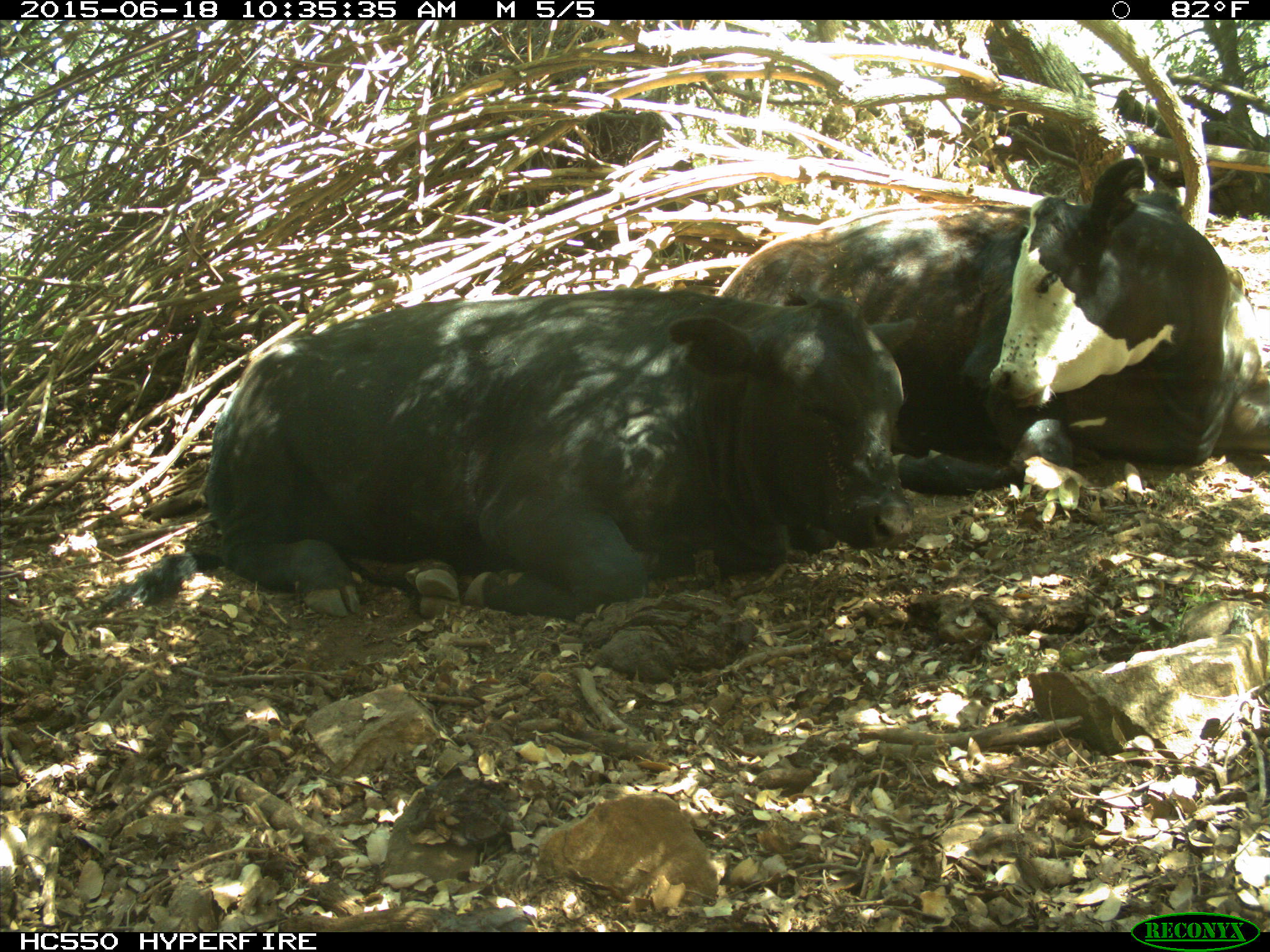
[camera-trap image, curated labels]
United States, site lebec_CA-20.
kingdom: Animalia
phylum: Chordata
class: Mammalia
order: Artiodactyla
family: Bovidae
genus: Bos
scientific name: Bos taurus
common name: domestic cow